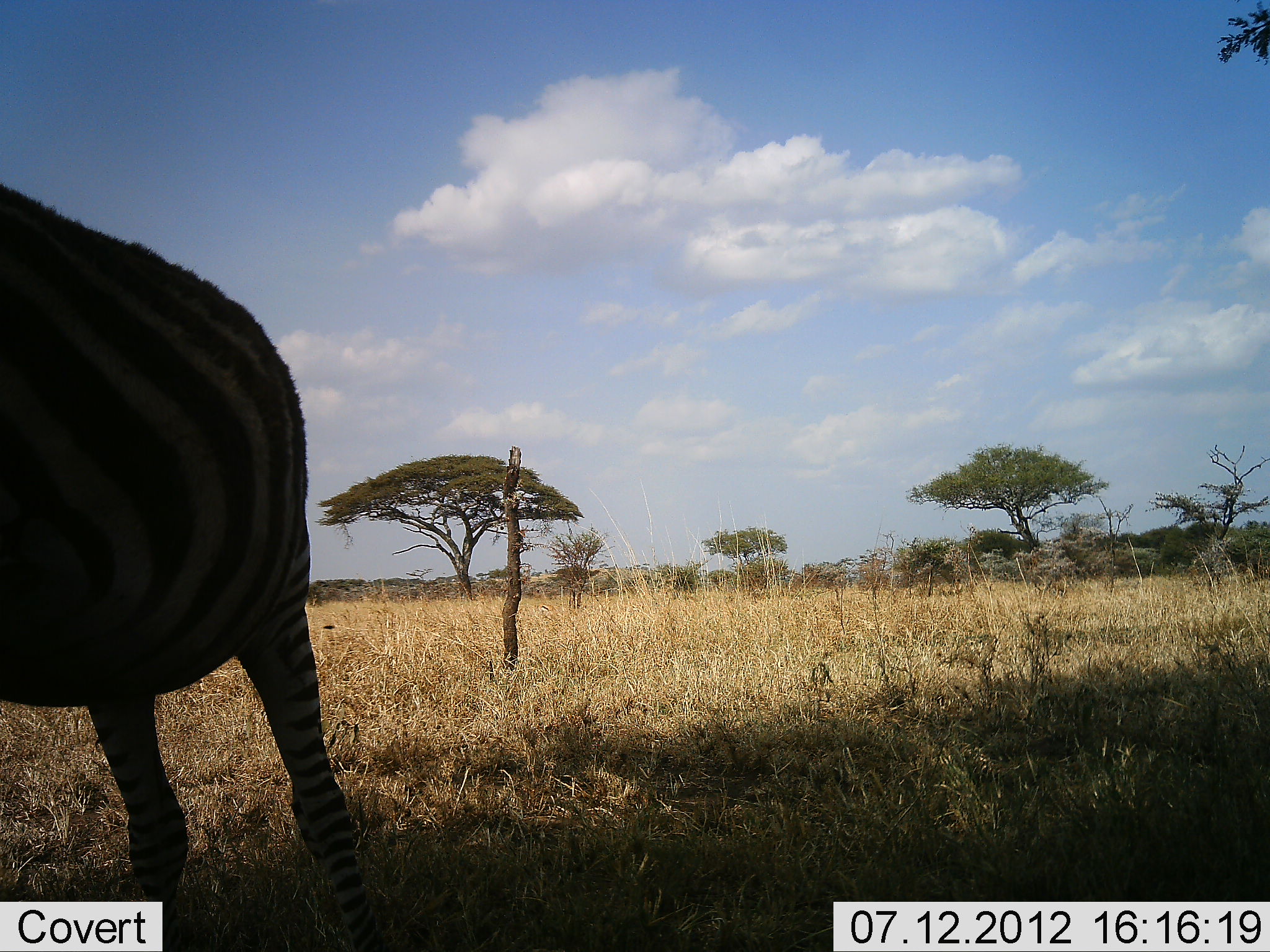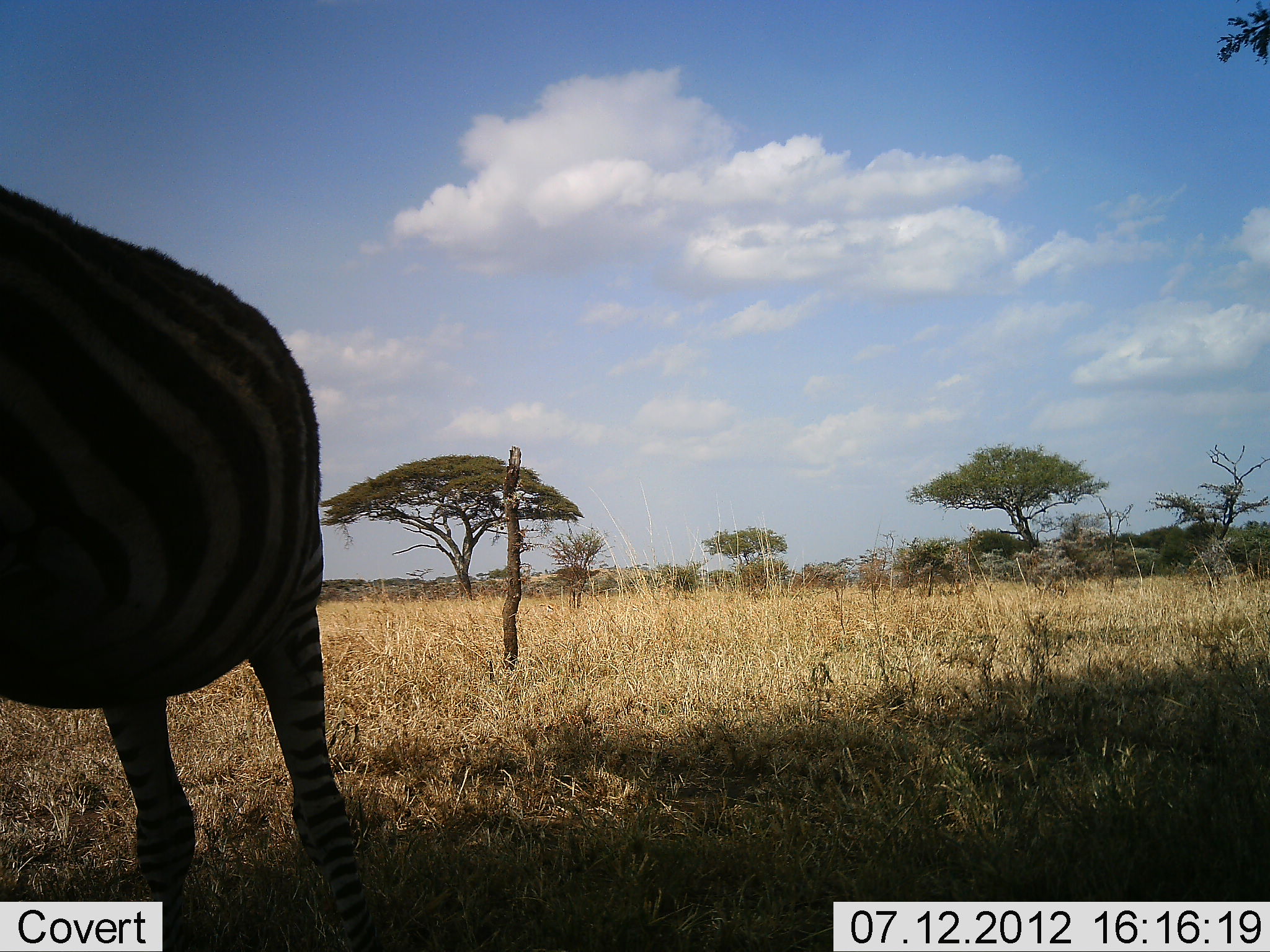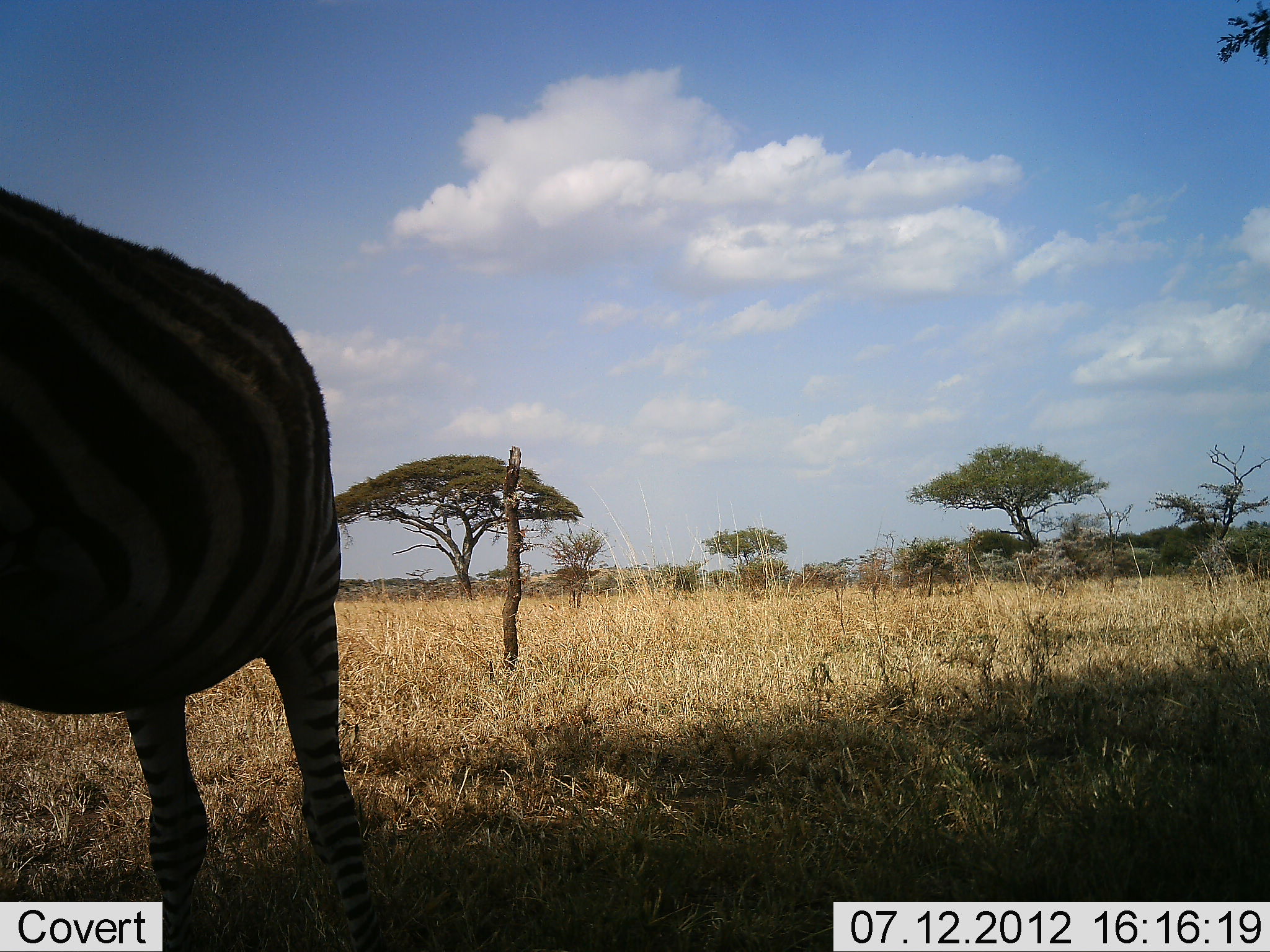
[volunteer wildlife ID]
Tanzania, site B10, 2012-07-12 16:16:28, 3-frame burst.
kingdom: Animalia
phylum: Chordata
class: Mammalia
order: Perissodactyla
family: Equidae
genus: Equus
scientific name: Equus quagga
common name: plains zebra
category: zebra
Zebra (plains zebra) (Equus quagga), count 1. Behavior (volunteer vote fractions): standing 90%, resting 0%, moving 0%, interacting 0%. Young present (vote fraction): 0%. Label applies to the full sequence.